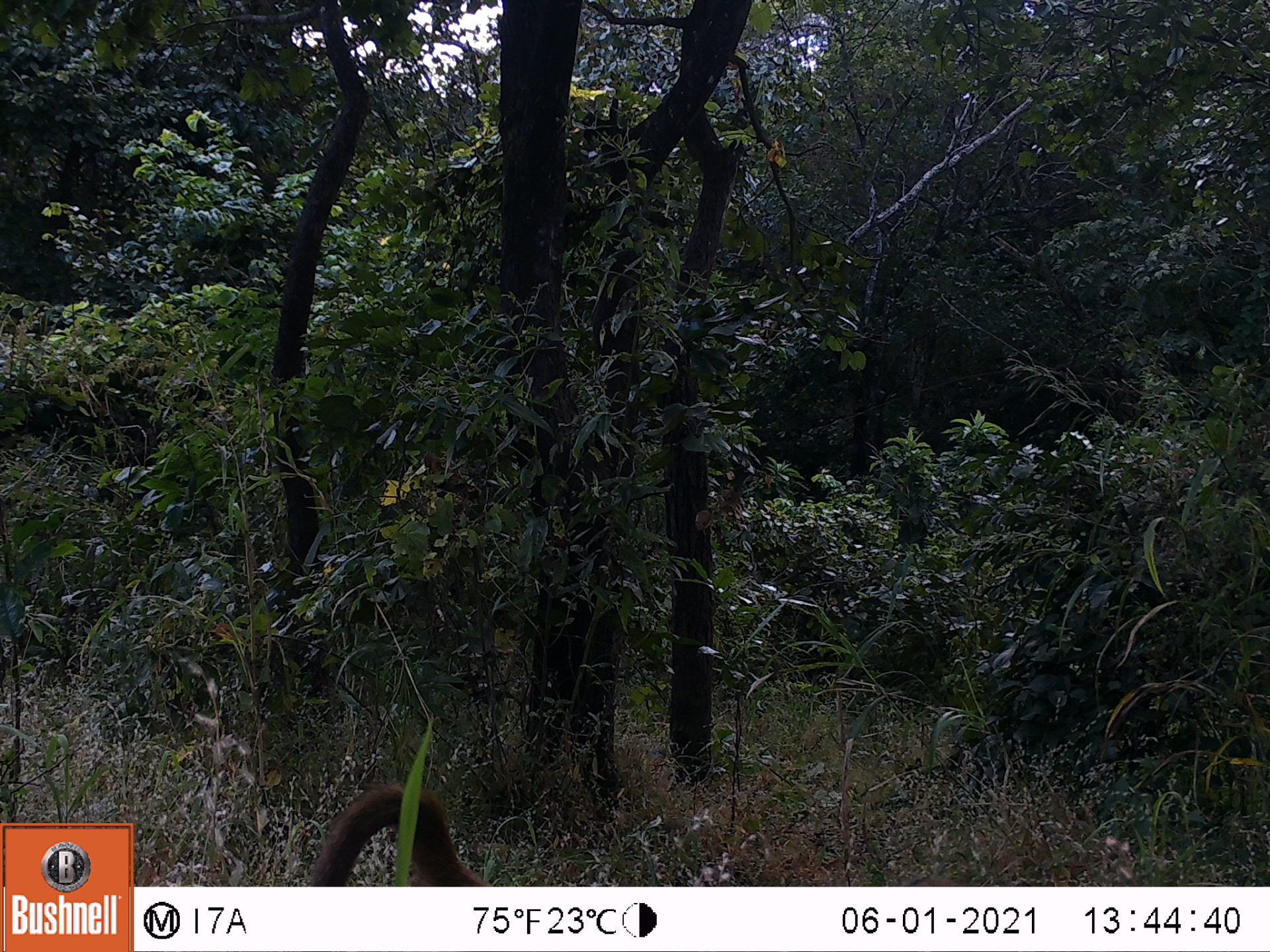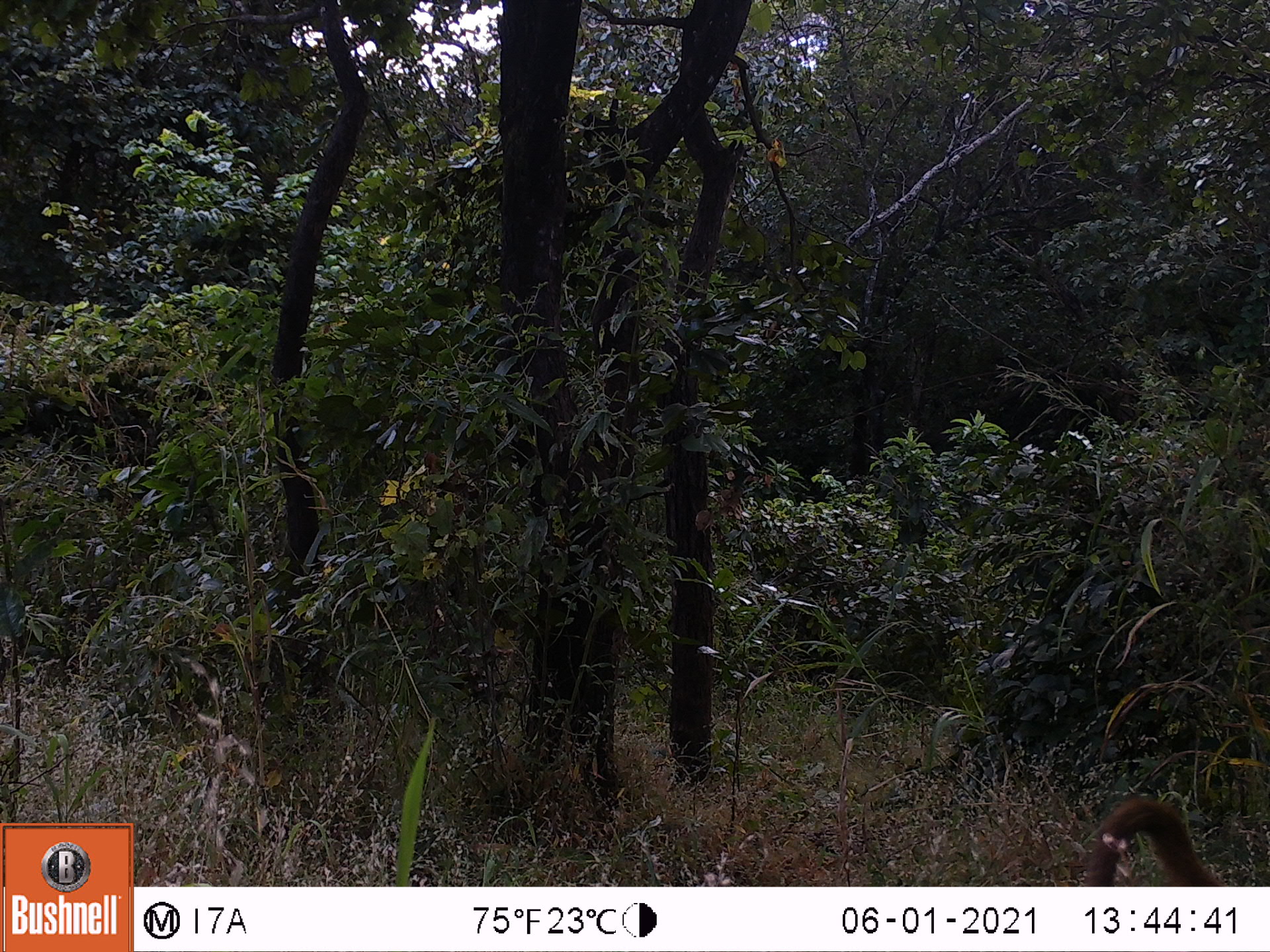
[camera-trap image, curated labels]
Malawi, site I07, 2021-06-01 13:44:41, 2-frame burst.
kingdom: Animalia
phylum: Chordata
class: Mammalia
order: Primates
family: Cercopithecidae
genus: Papio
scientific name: Papio cynocephalus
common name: yellow baboon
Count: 1.